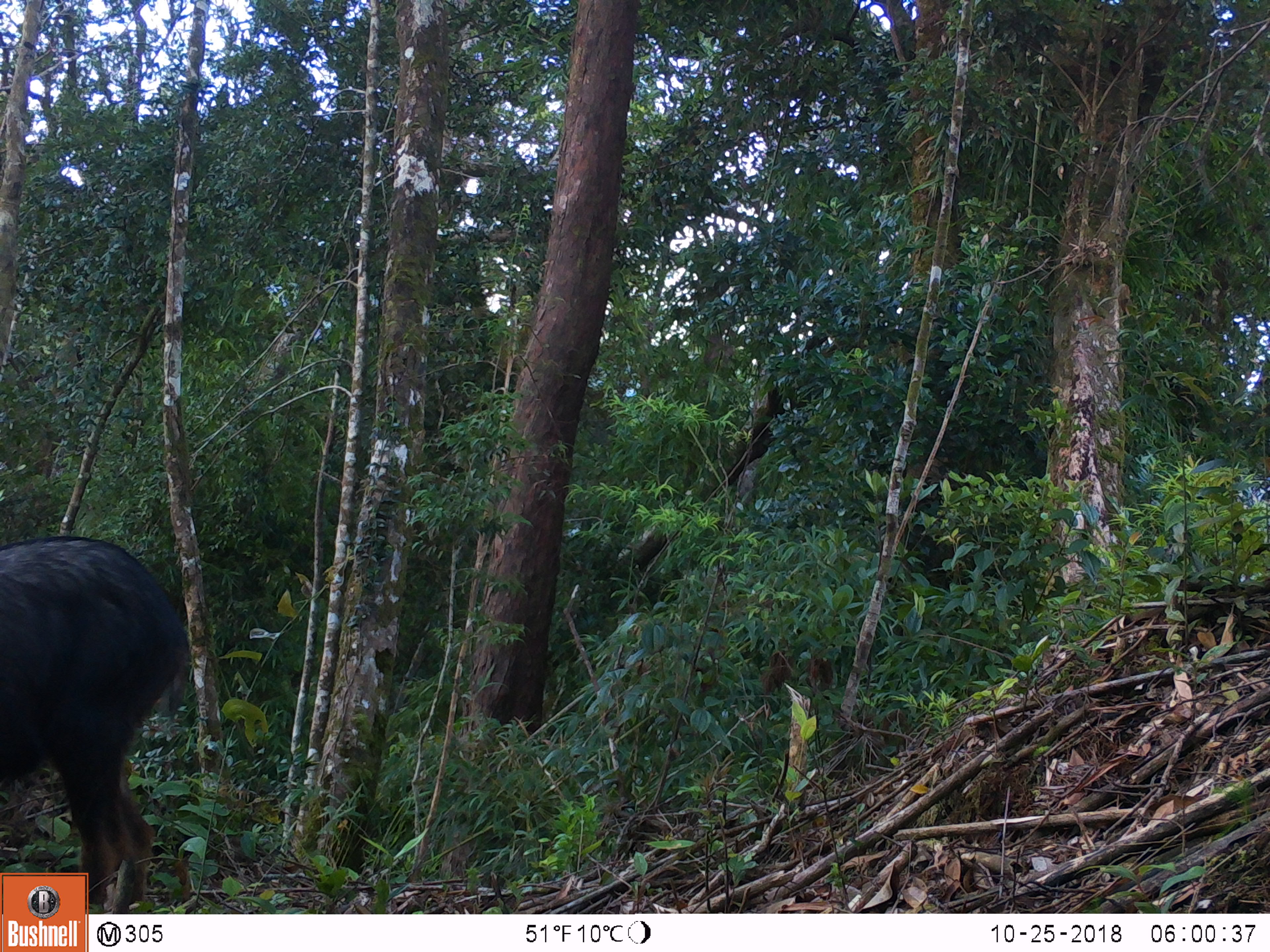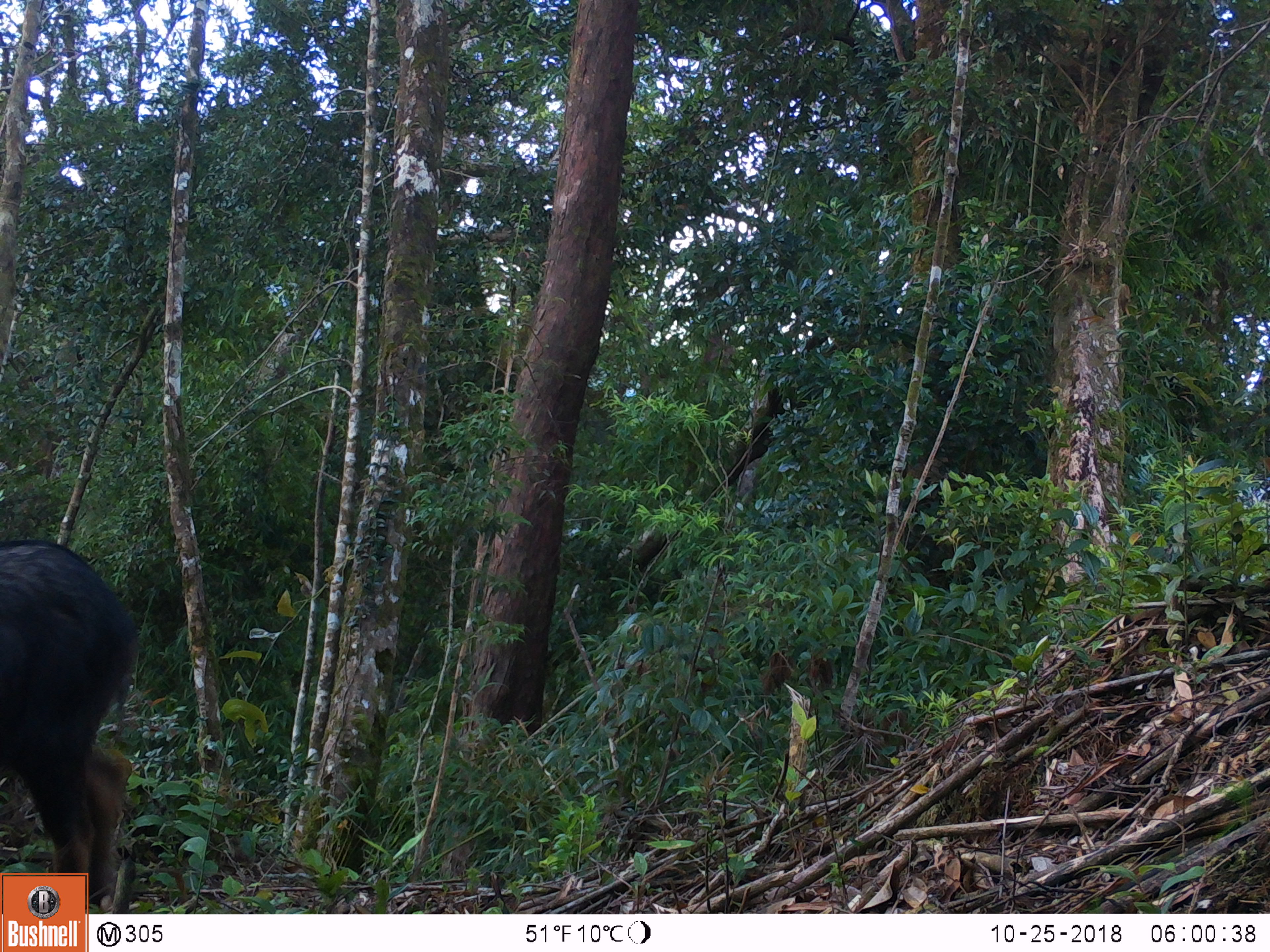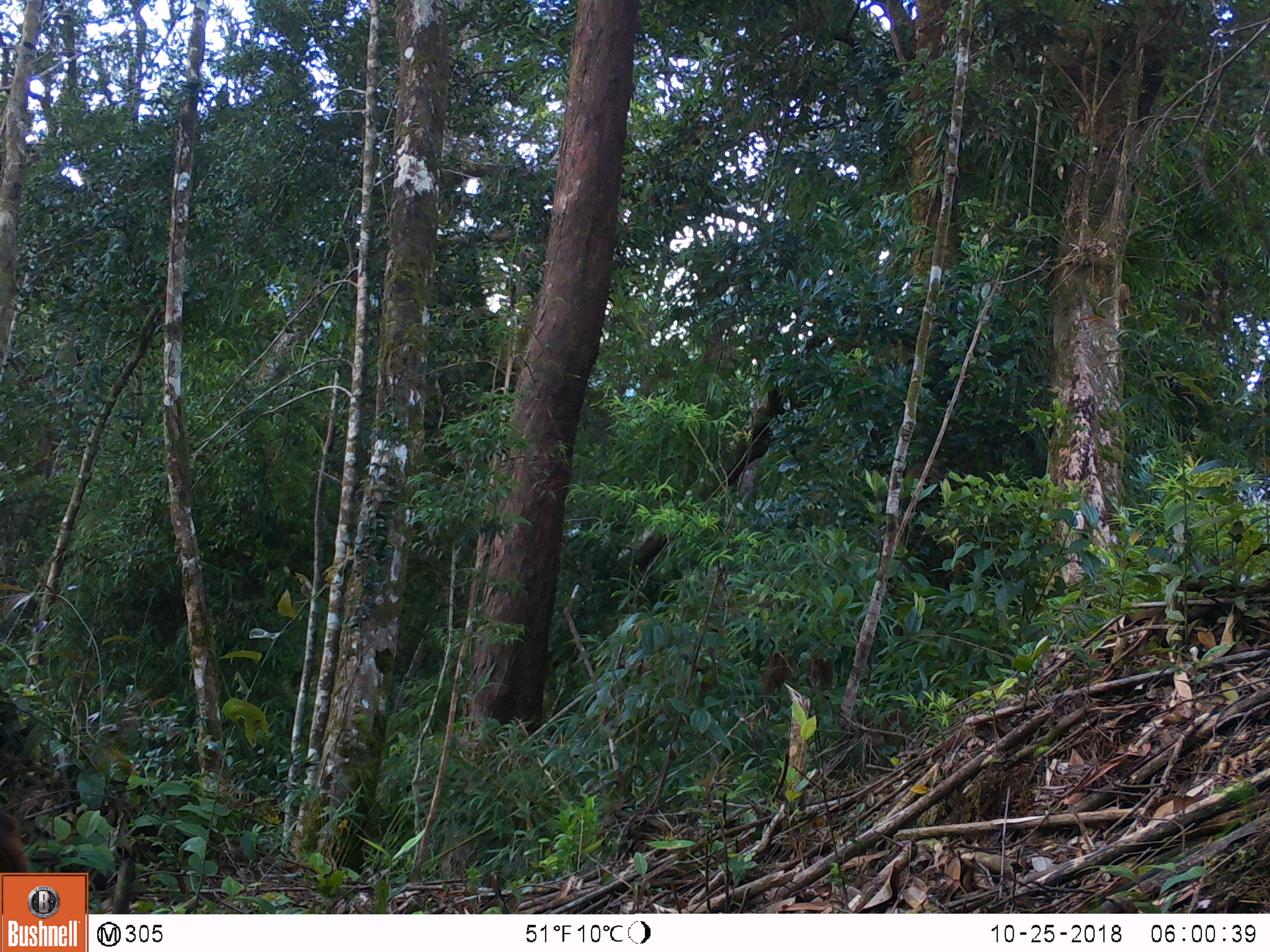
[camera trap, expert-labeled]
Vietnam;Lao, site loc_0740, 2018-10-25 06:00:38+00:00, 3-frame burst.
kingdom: Animalia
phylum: Chordata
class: Mammalia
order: Artiodactyla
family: Bovidae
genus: Capricornis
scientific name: Capricornis sumatraensis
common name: chinese serow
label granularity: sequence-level